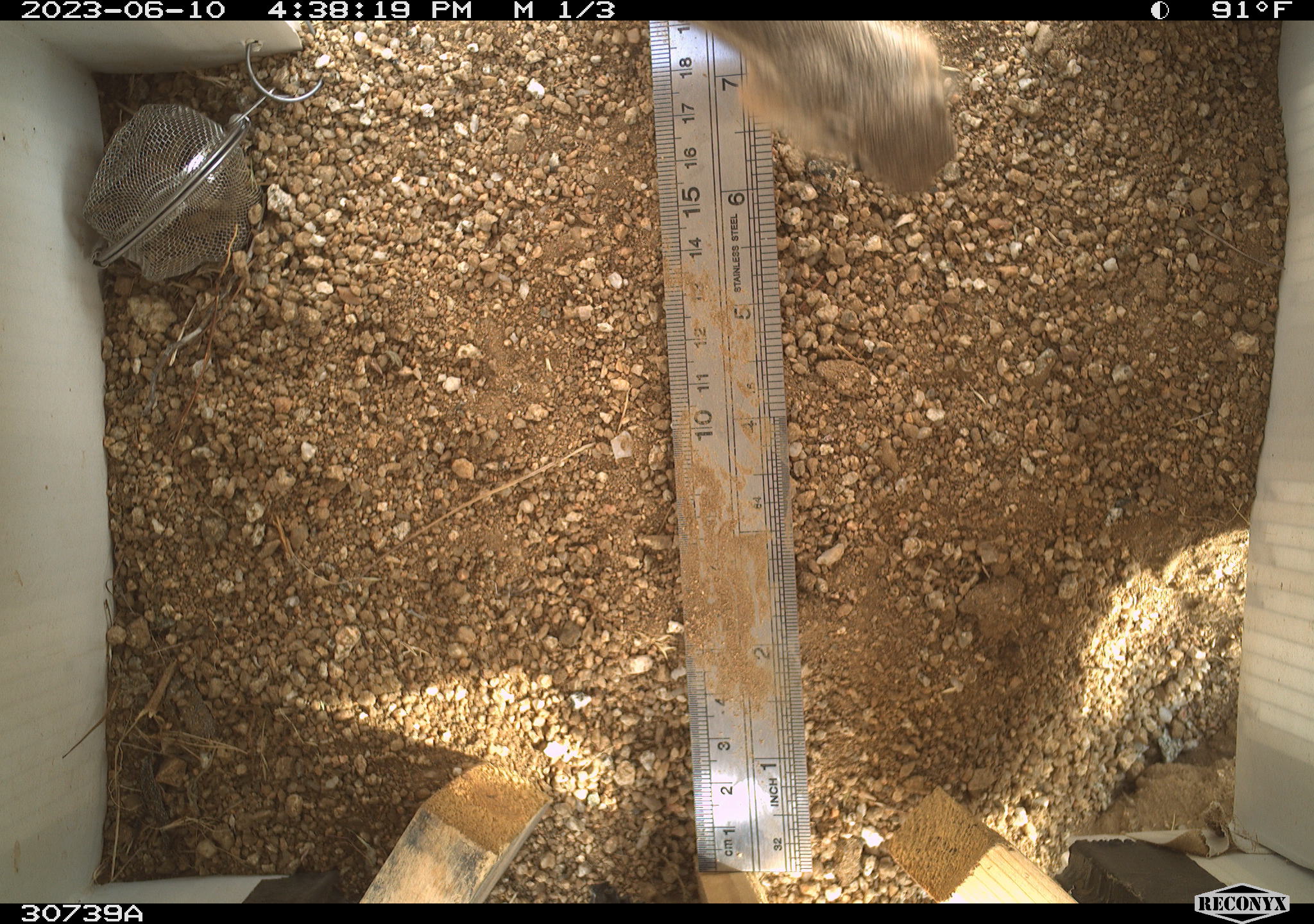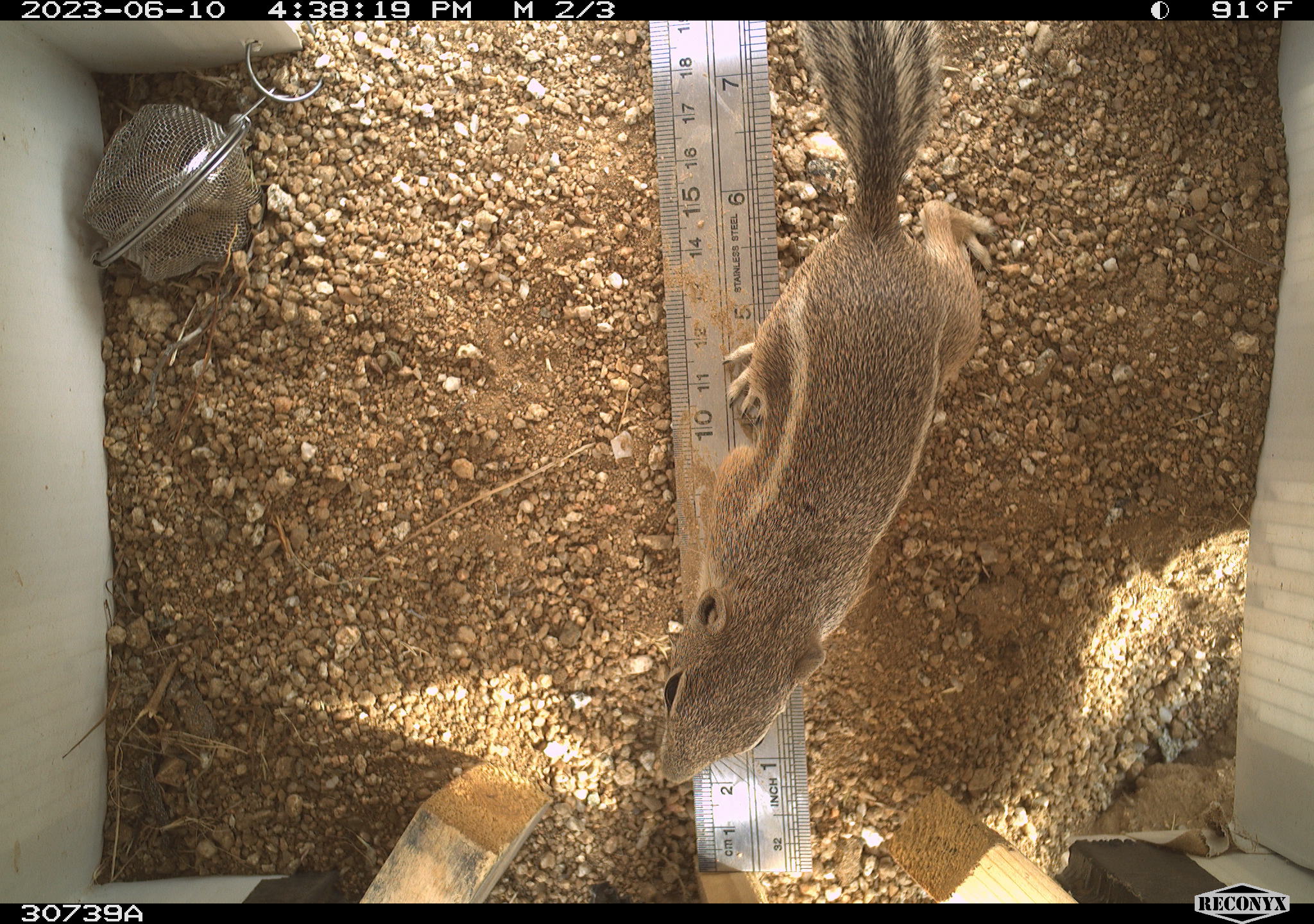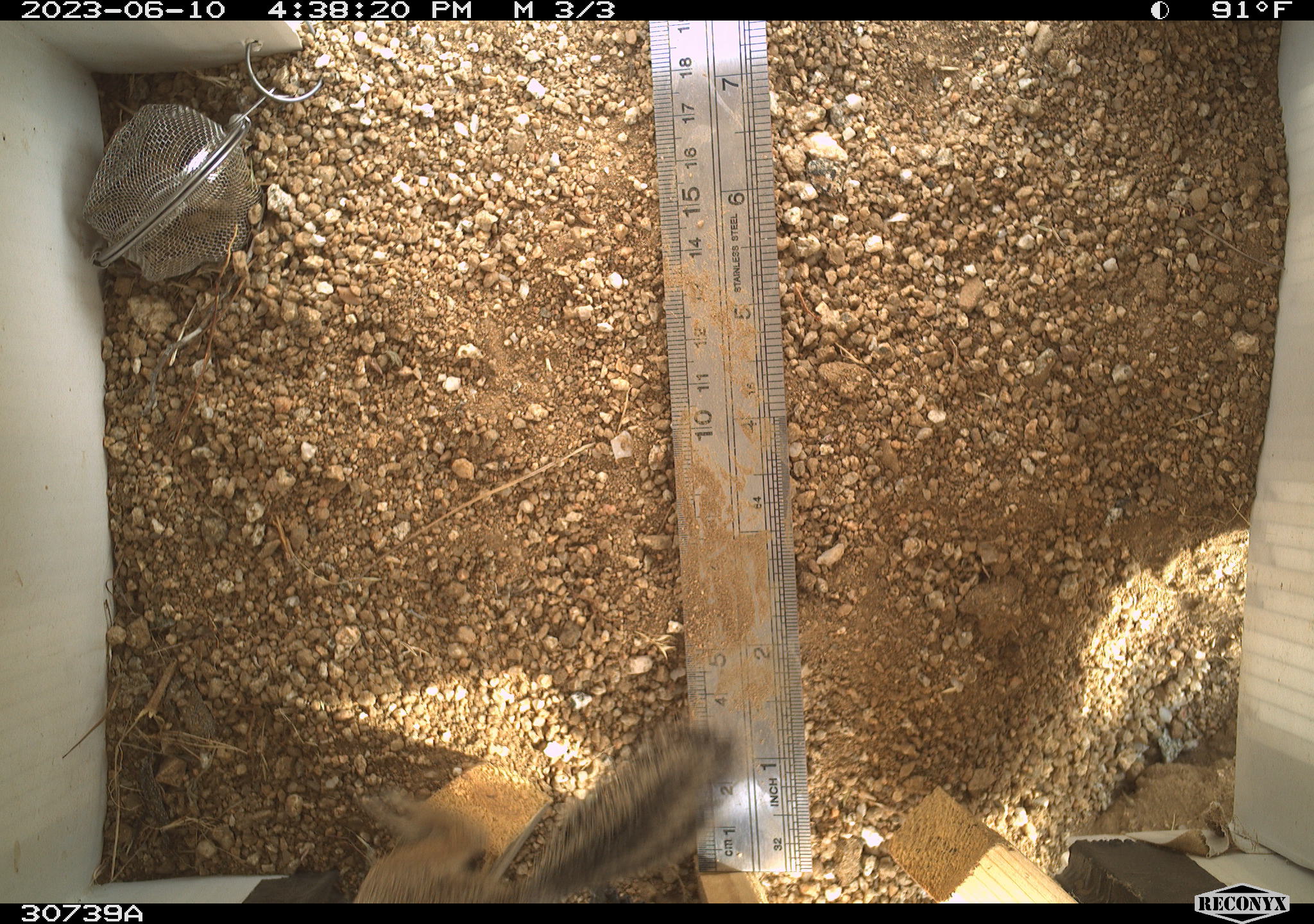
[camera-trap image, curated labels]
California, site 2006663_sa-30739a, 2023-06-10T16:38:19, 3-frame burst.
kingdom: Animalia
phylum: Chordata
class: Mammalia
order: Rodentia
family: Sciuridae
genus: Ammospermophilus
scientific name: Ammospermophilus leucurus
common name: white-tailed antelope squirrel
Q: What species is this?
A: White-tailed antelope squirrel (Ammospermophilus leucurus).